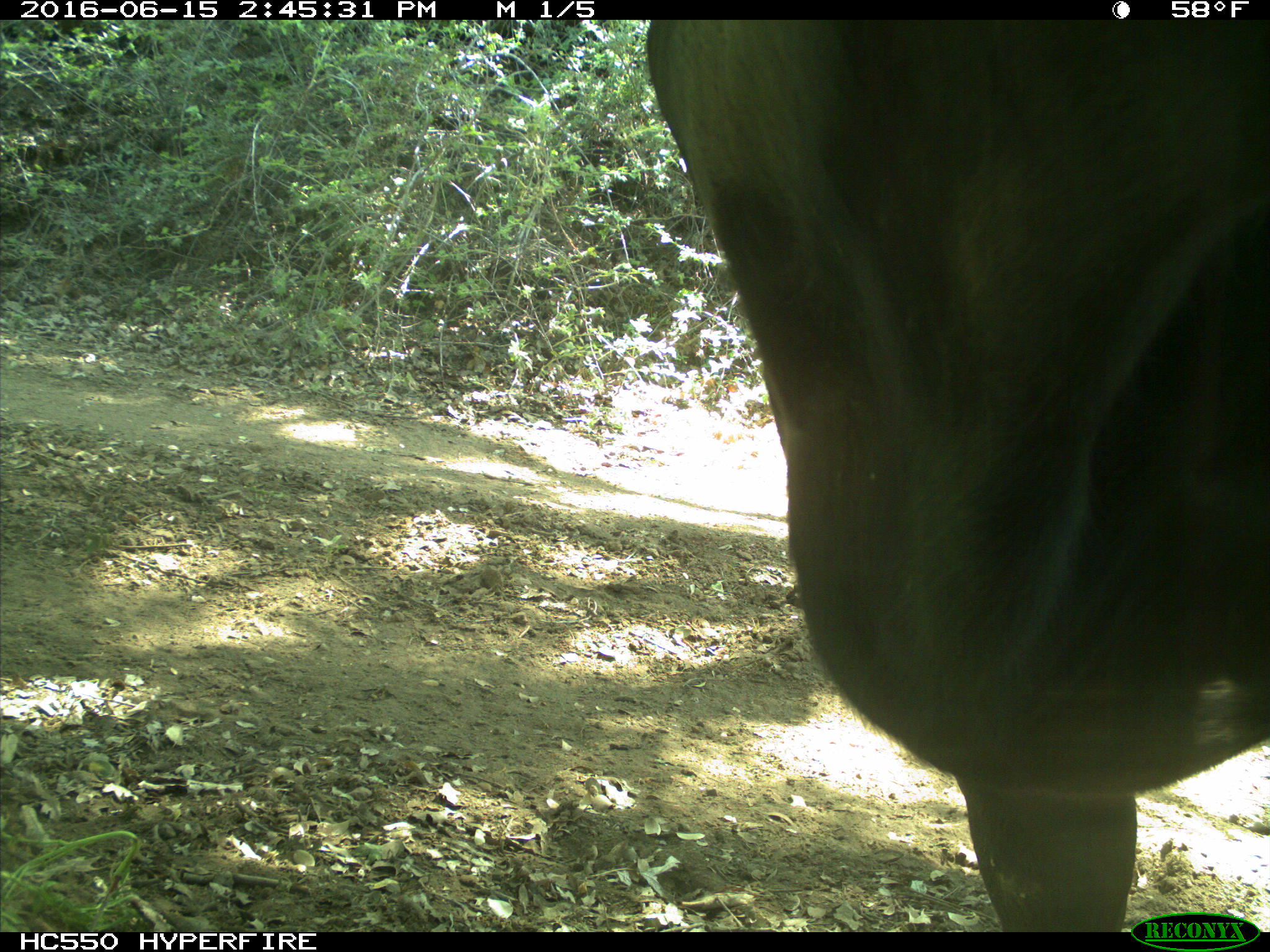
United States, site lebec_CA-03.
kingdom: Animalia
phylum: Chordata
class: Mammalia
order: Artiodactyla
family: Bovidae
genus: Bos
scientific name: Bos taurus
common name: domestic cow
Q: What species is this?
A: Bos taurus (domestic cow).